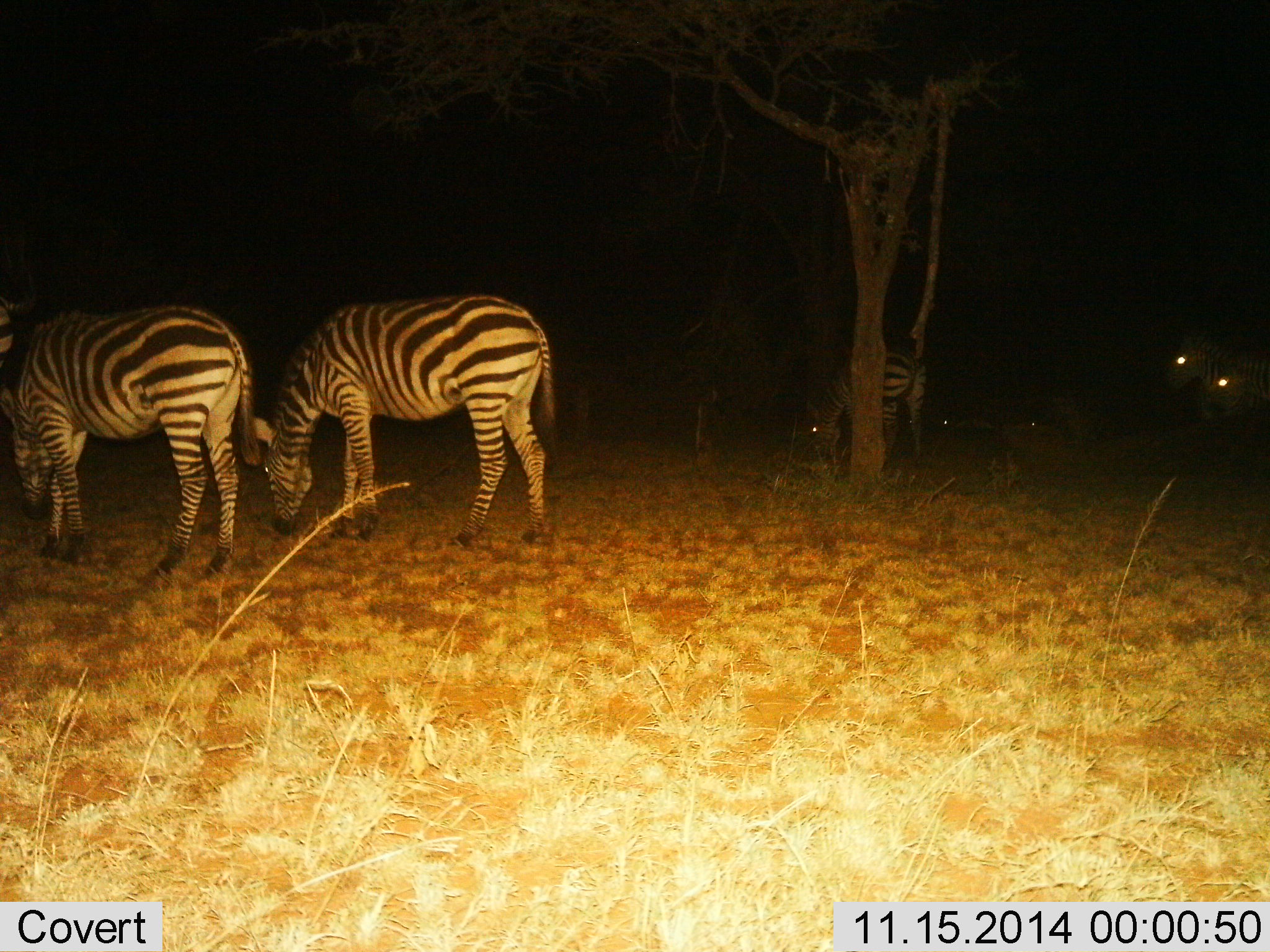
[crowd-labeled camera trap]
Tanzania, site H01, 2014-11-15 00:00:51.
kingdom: Animalia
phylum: Chordata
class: Mammalia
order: Perissodactyla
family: Equidae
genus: Equus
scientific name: Equus quagga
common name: plains zebra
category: zebra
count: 6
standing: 60%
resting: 0%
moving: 10%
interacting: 0%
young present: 0%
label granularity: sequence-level